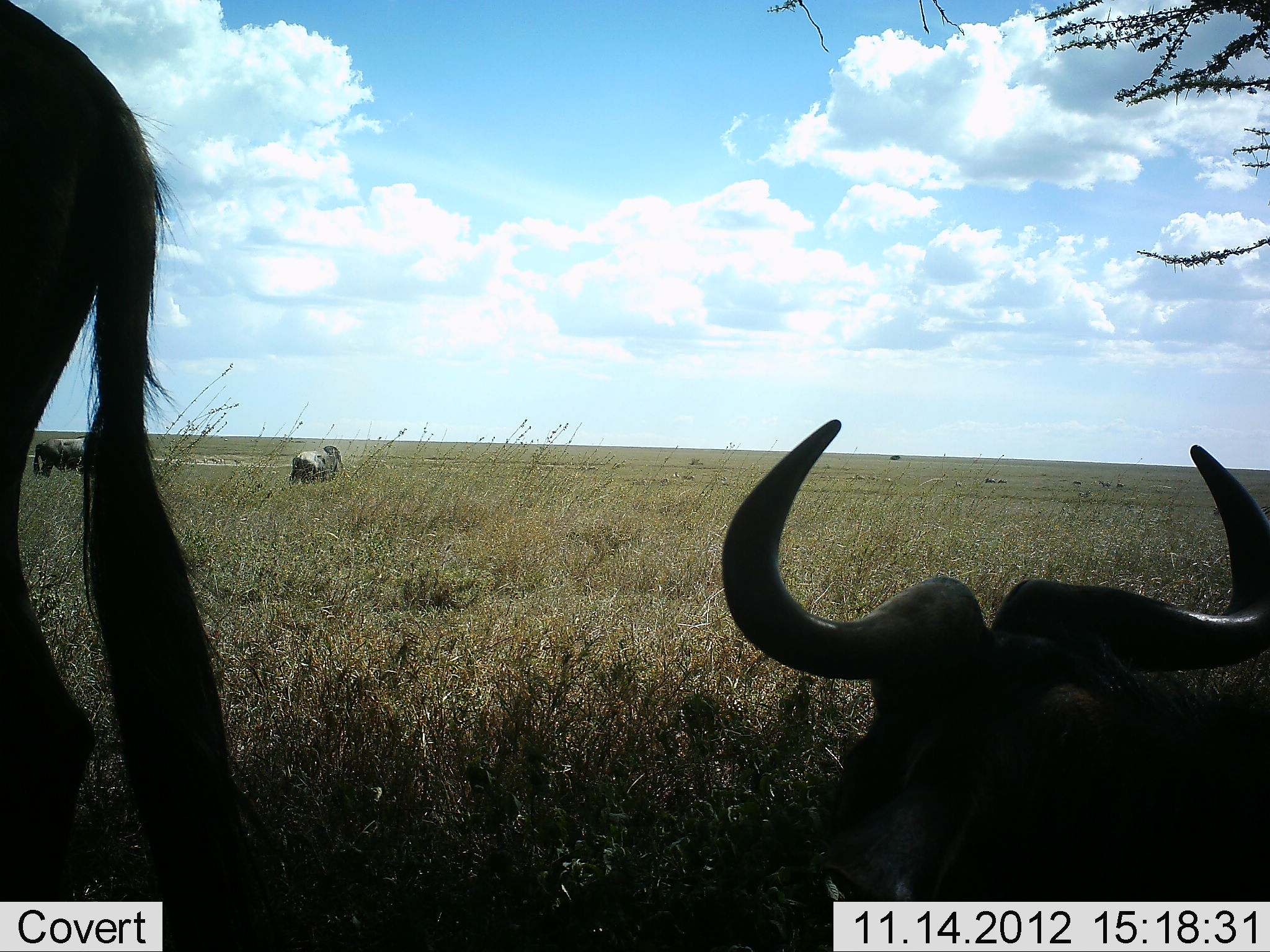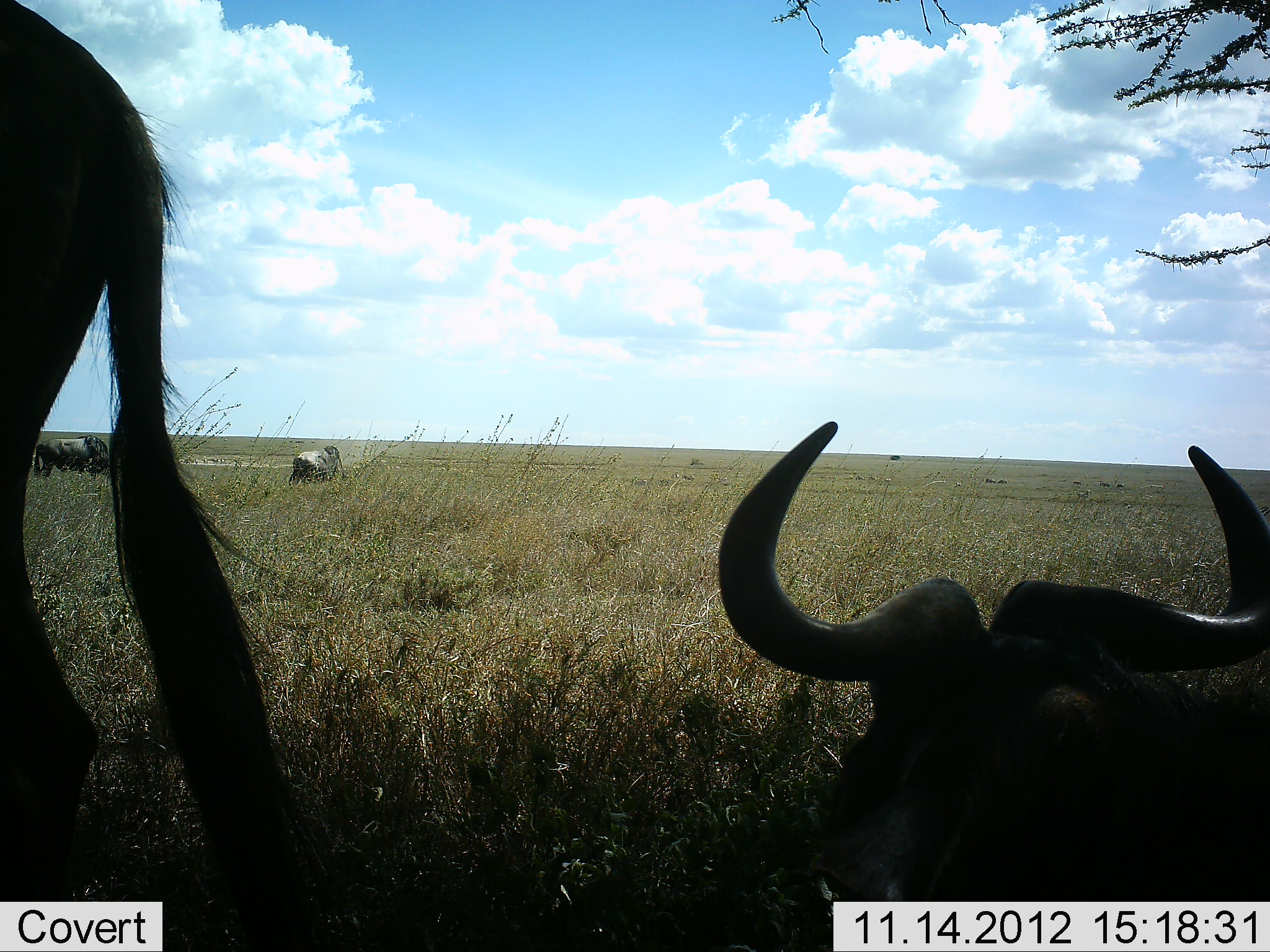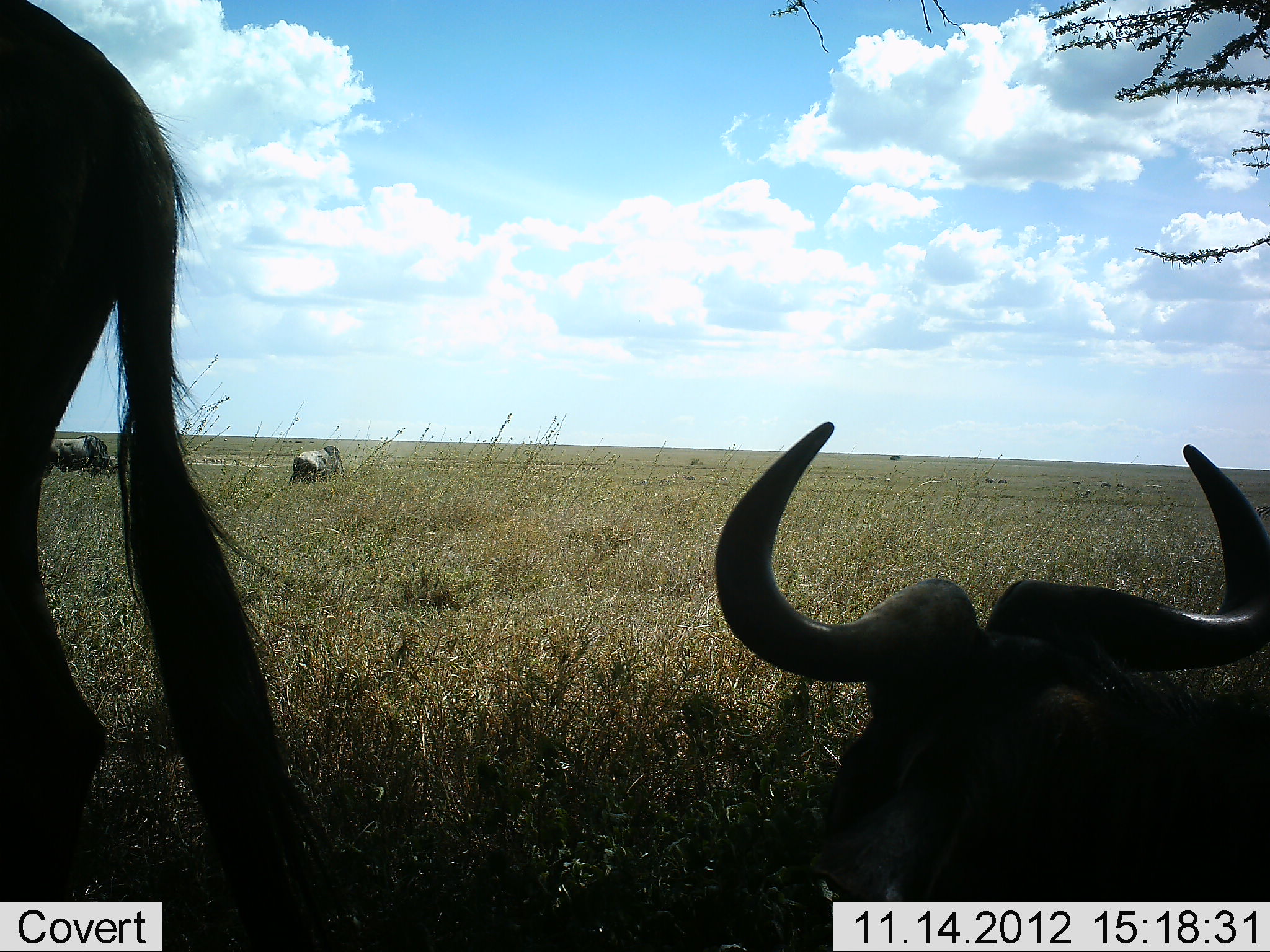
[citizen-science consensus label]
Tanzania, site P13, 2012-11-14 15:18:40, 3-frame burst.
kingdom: Animalia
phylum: Chordata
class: Mammalia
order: Artiodactyla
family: Bovidae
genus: Connochaetes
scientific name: Connochaetes taurinus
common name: blue wildebeest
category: wildebeest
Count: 4.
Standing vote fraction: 70%.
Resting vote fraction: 100%.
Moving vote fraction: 10%.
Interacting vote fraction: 0%.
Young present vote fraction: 0%.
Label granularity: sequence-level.